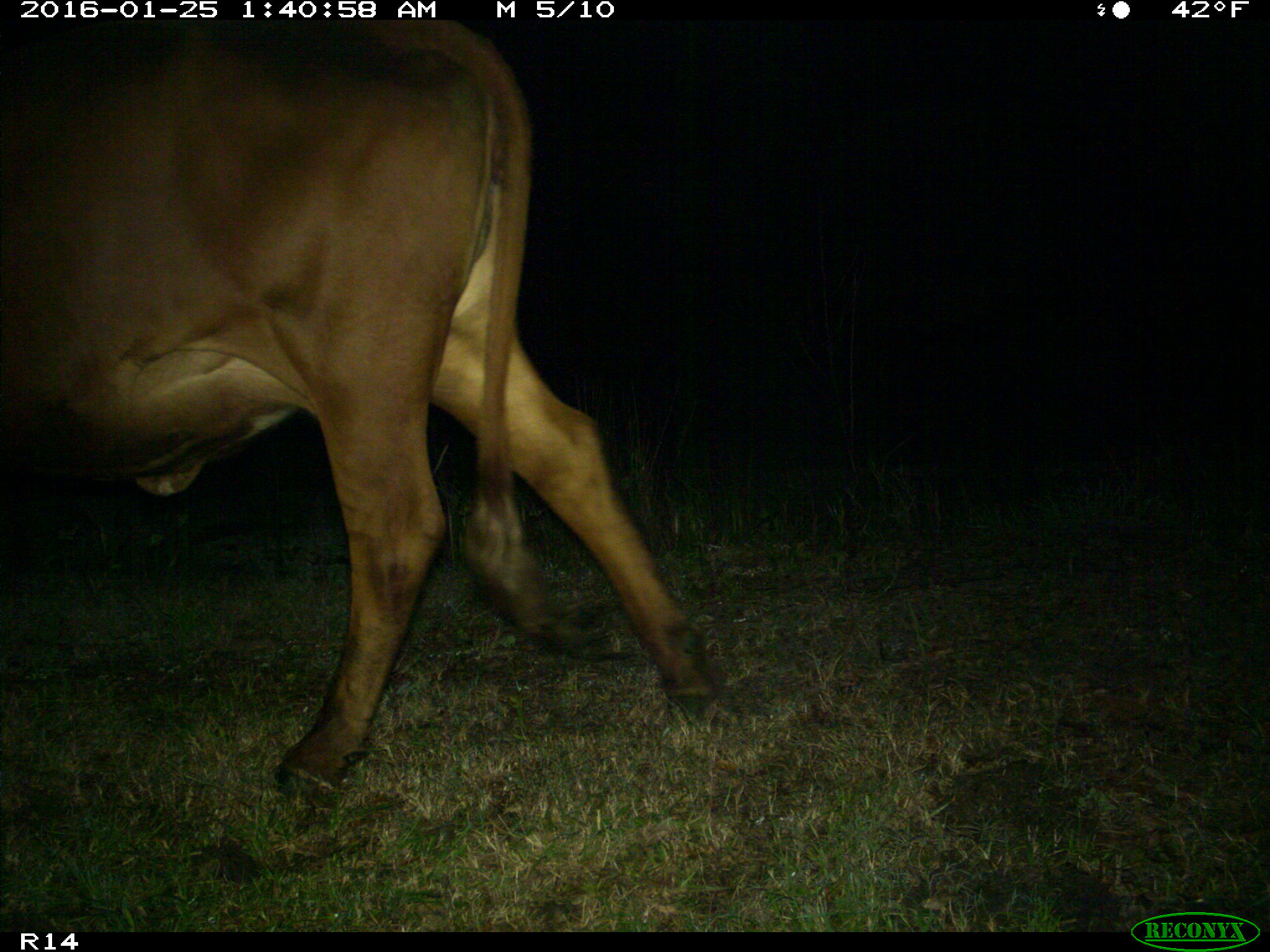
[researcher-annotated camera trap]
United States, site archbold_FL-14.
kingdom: Animalia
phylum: Chordata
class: Mammalia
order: Artiodactyla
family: Bovidae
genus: Bos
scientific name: Bos taurus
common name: domestic cow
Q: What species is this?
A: Bos taurus (domestic cow).